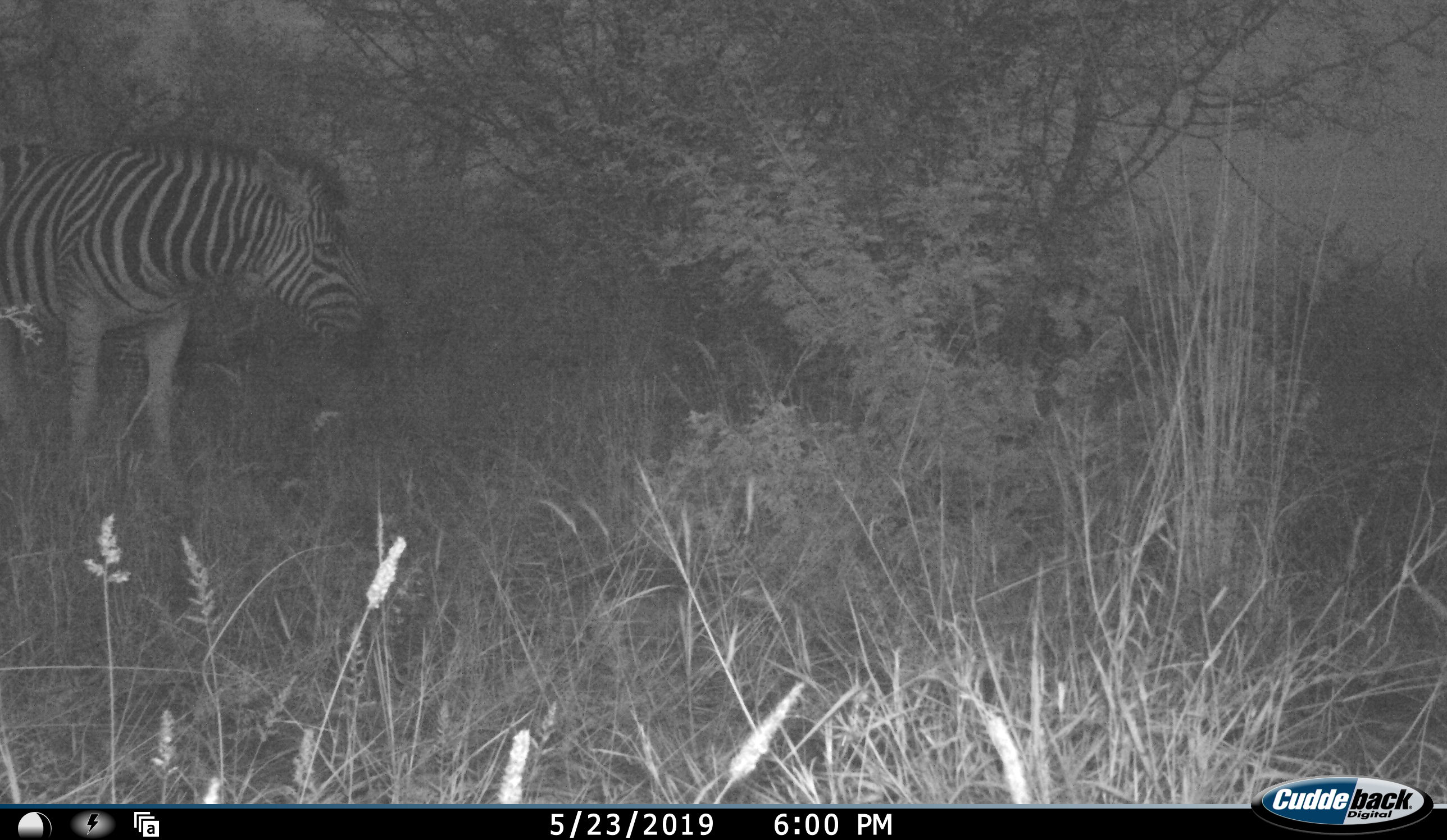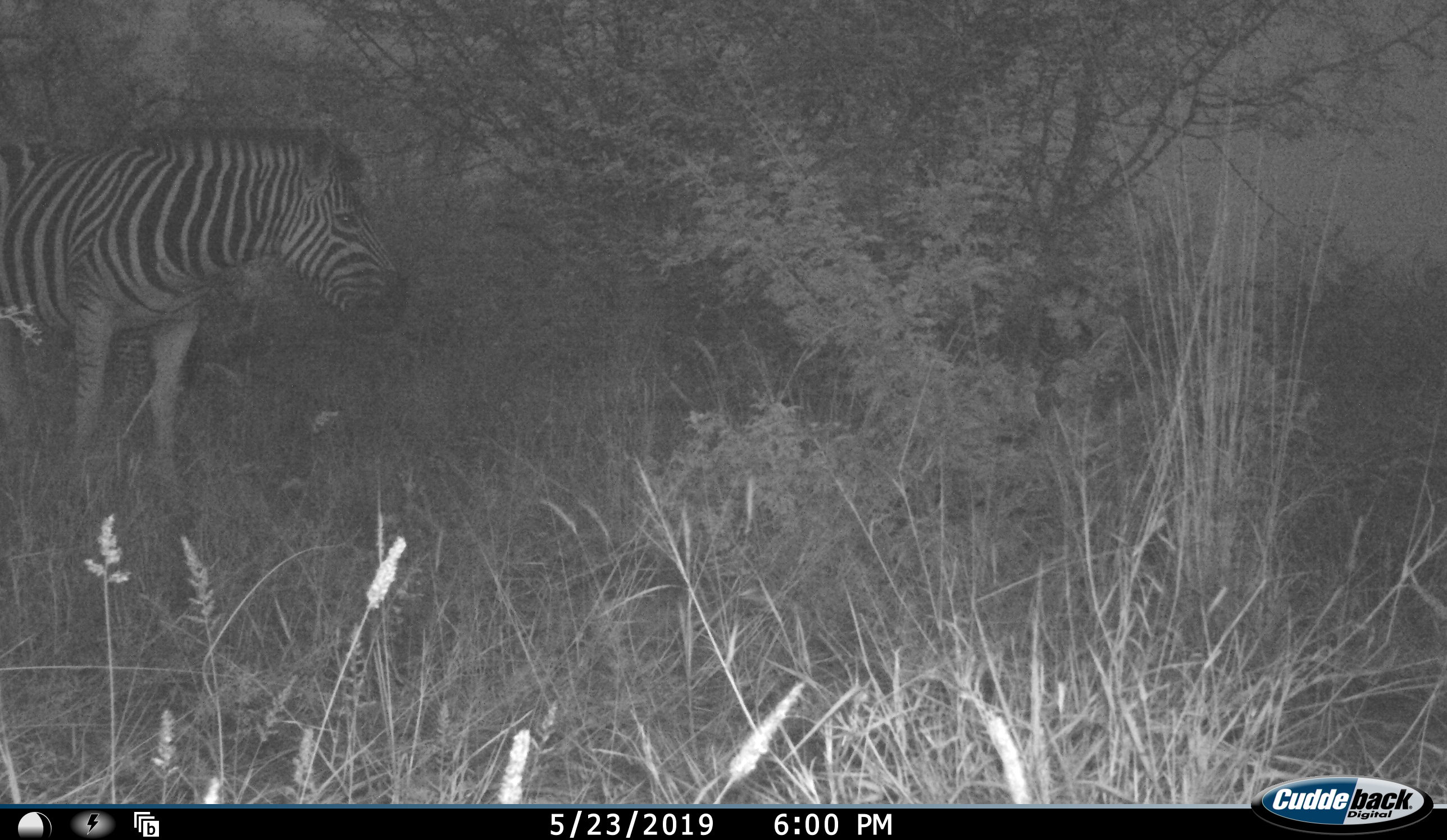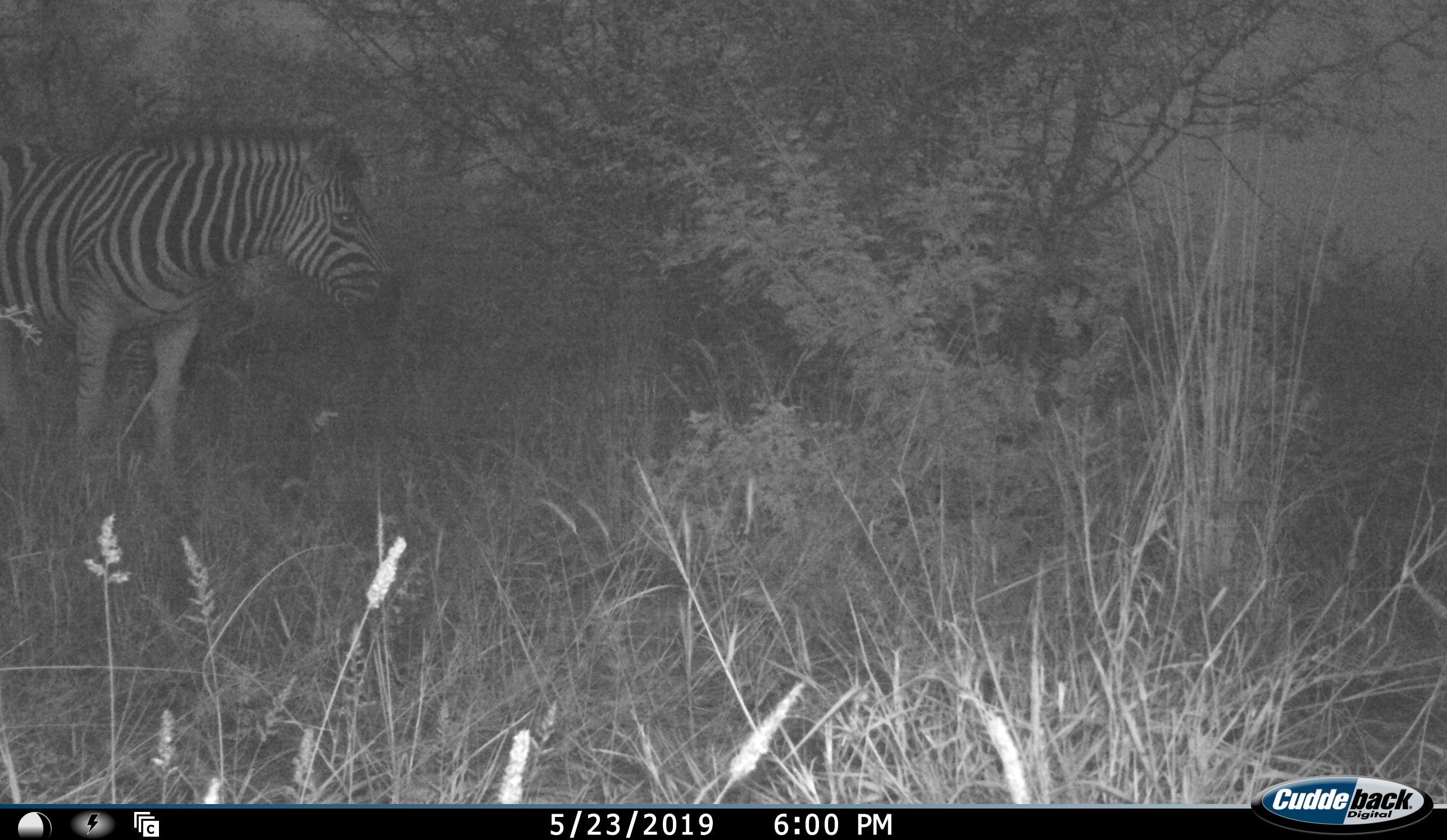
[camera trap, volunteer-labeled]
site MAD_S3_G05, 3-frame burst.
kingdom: Animalia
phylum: Chordata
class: Mammalia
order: Perissodactyla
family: Equidae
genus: Equus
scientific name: Equus quagga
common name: plains zebra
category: zebraplains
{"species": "zebraplains (plains zebra) (Equus quagga)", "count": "1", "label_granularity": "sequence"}